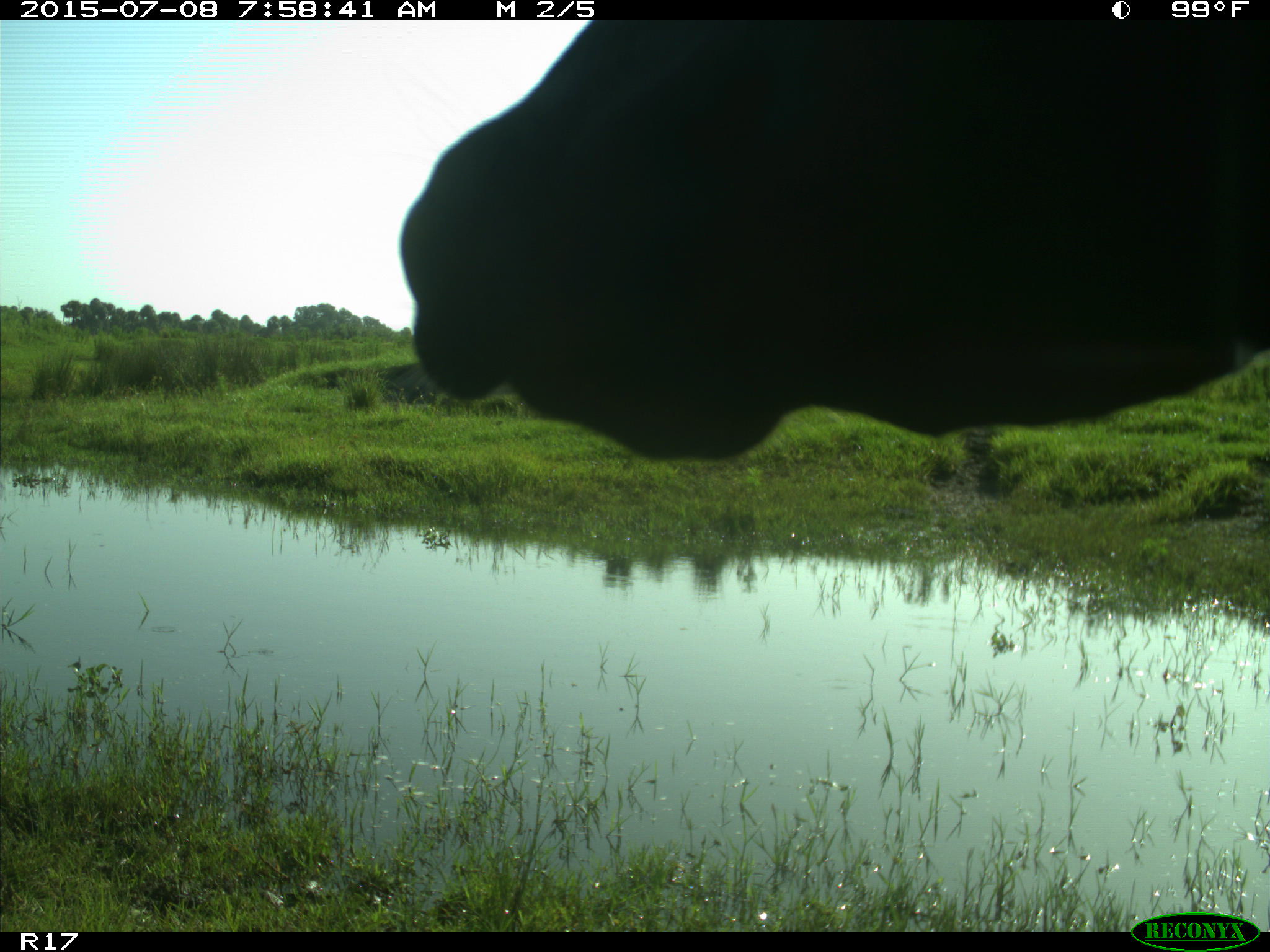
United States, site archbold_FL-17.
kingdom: Animalia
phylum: Chordata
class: Mammalia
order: Artiodactyla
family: Bovidae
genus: Bos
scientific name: Bos taurus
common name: domestic cow